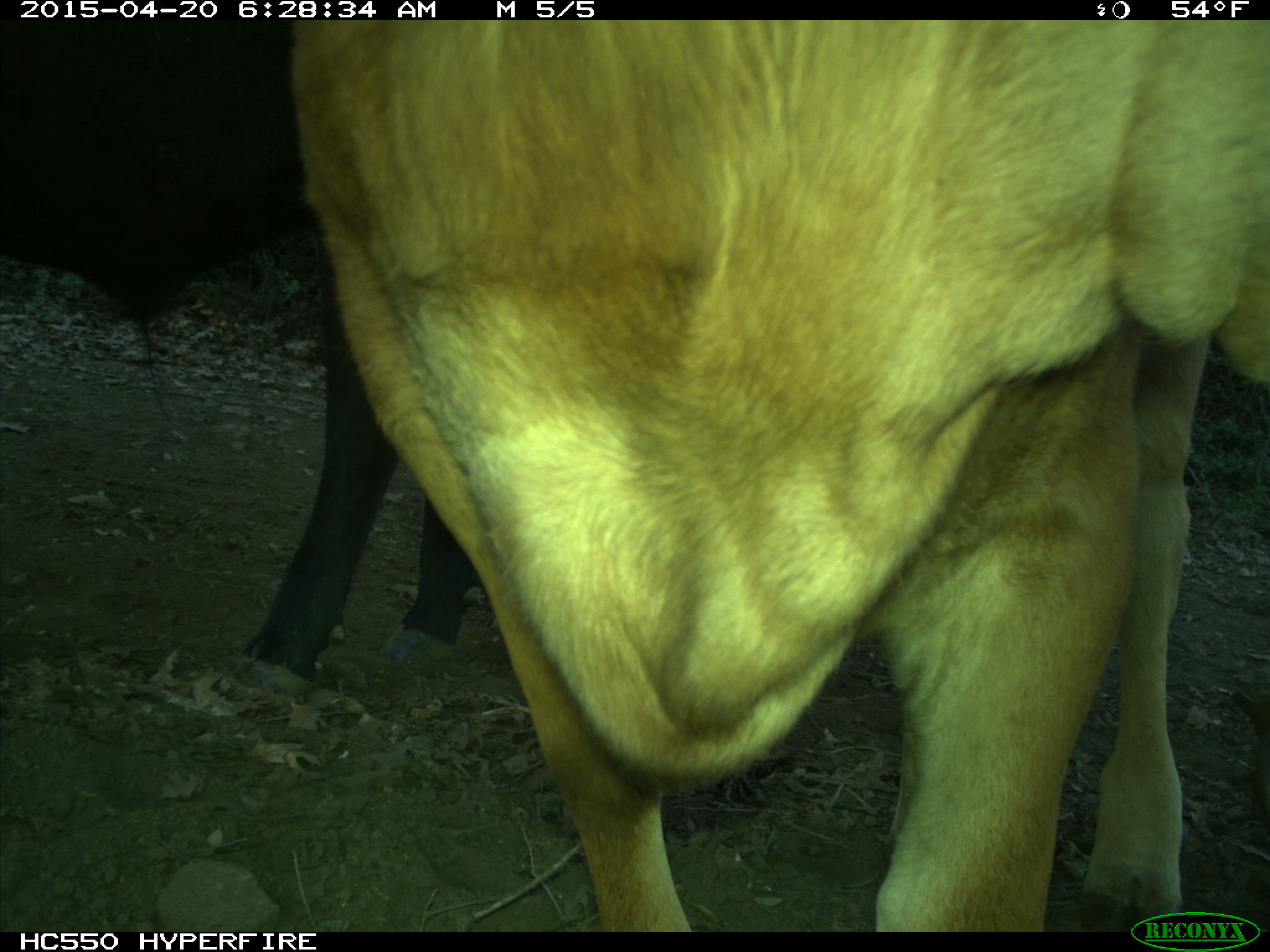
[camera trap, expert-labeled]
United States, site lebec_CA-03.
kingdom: Animalia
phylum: Chordata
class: Mammalia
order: Artiodactyla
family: Bovidae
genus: Bos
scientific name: Bos taurus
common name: domestic cow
Bos taurus (domestic cow).